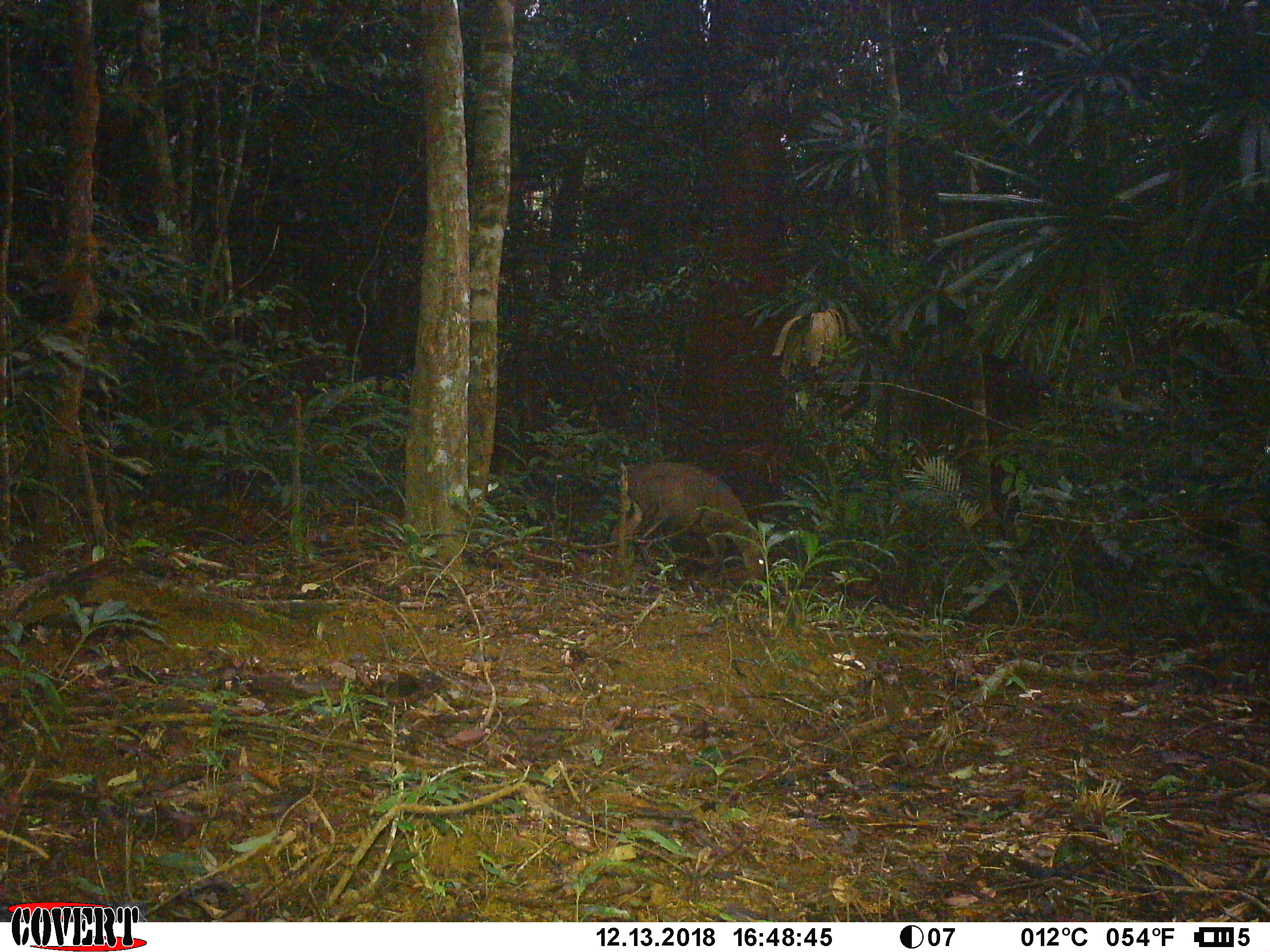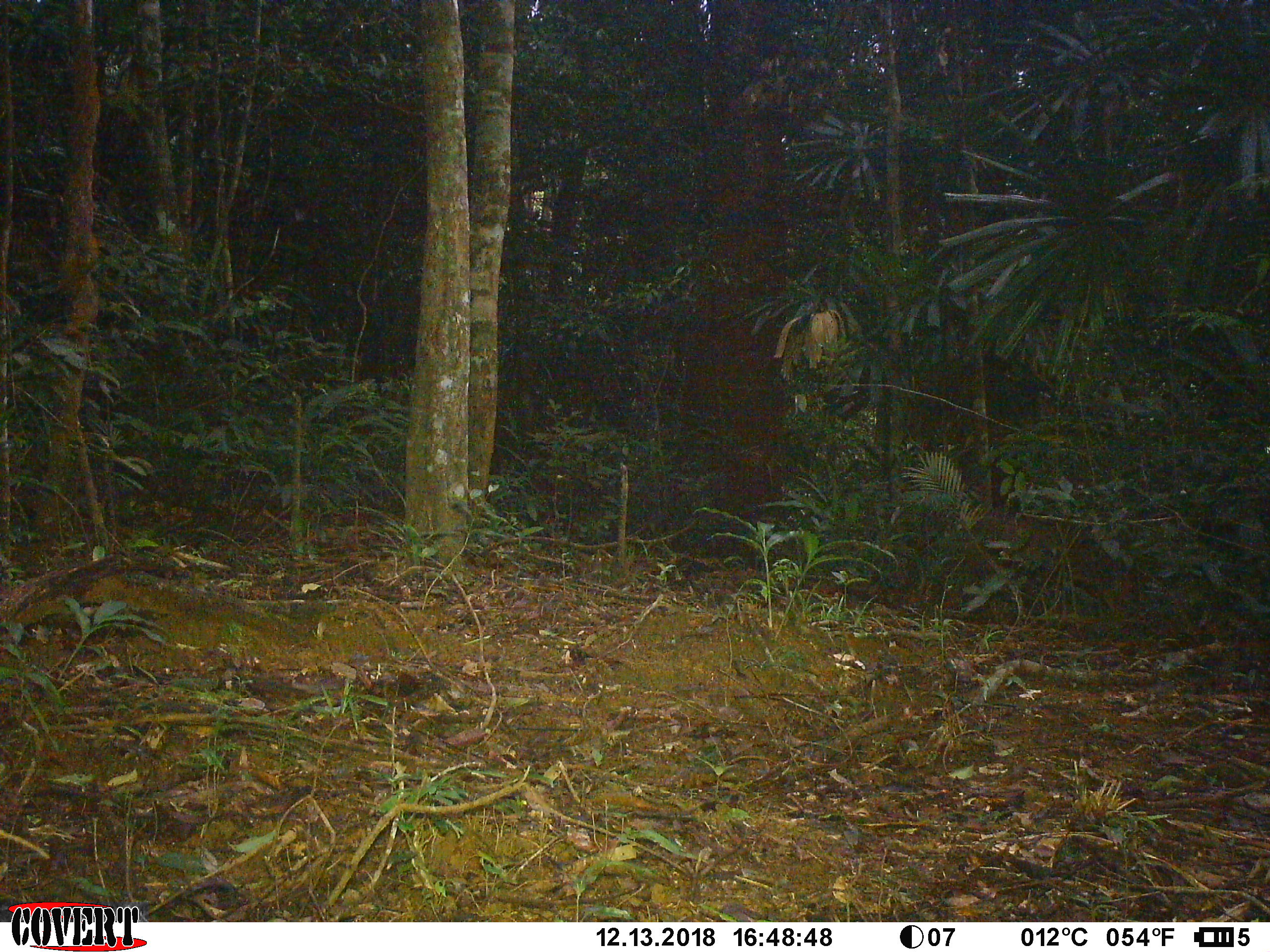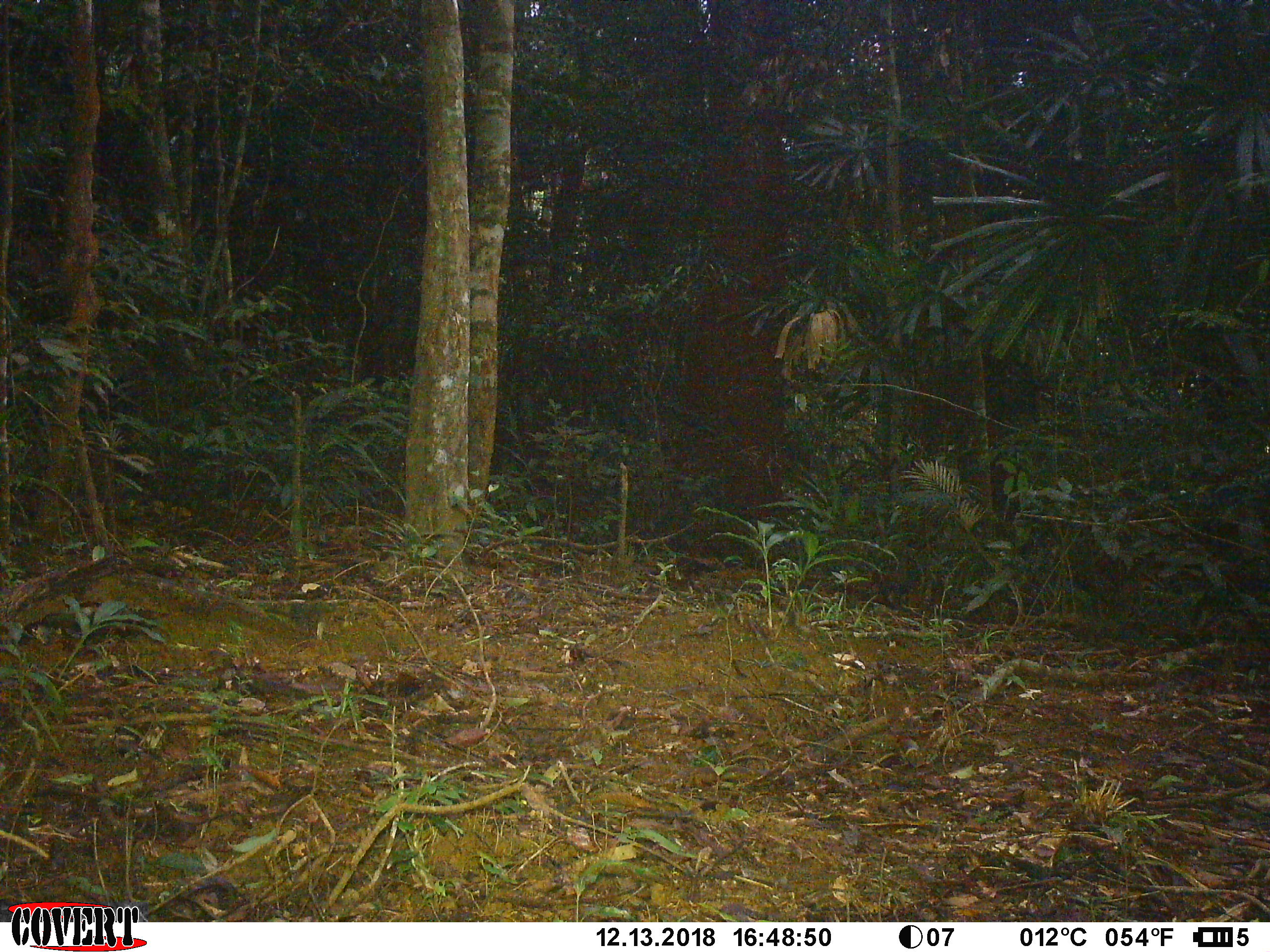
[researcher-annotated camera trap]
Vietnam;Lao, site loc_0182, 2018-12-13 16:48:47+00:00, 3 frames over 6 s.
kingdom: Animalia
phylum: Chordata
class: Mammalia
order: Artiodactyla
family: Cervidae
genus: Muntiacus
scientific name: Muntiacus vuquangensis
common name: large-antlered muntjac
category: large antlered muntjac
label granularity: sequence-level